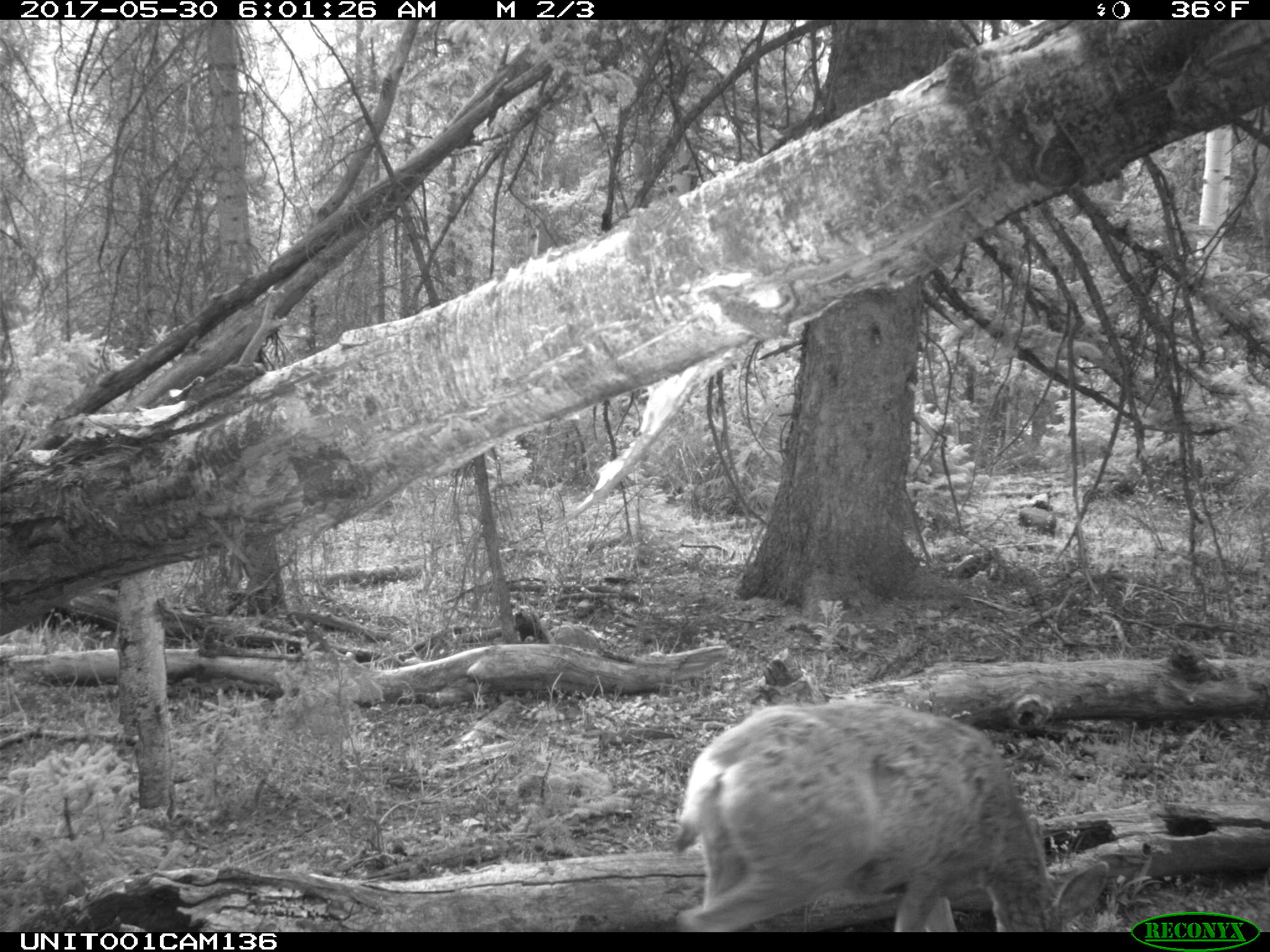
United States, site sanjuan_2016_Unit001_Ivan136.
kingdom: Animalia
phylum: Chordata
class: Mammalia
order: Artiodactyla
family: Cervidae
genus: Odocoileus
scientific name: Odocoileus hemionus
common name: mule deer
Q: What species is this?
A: Odocoileus hemionus (mule deer).